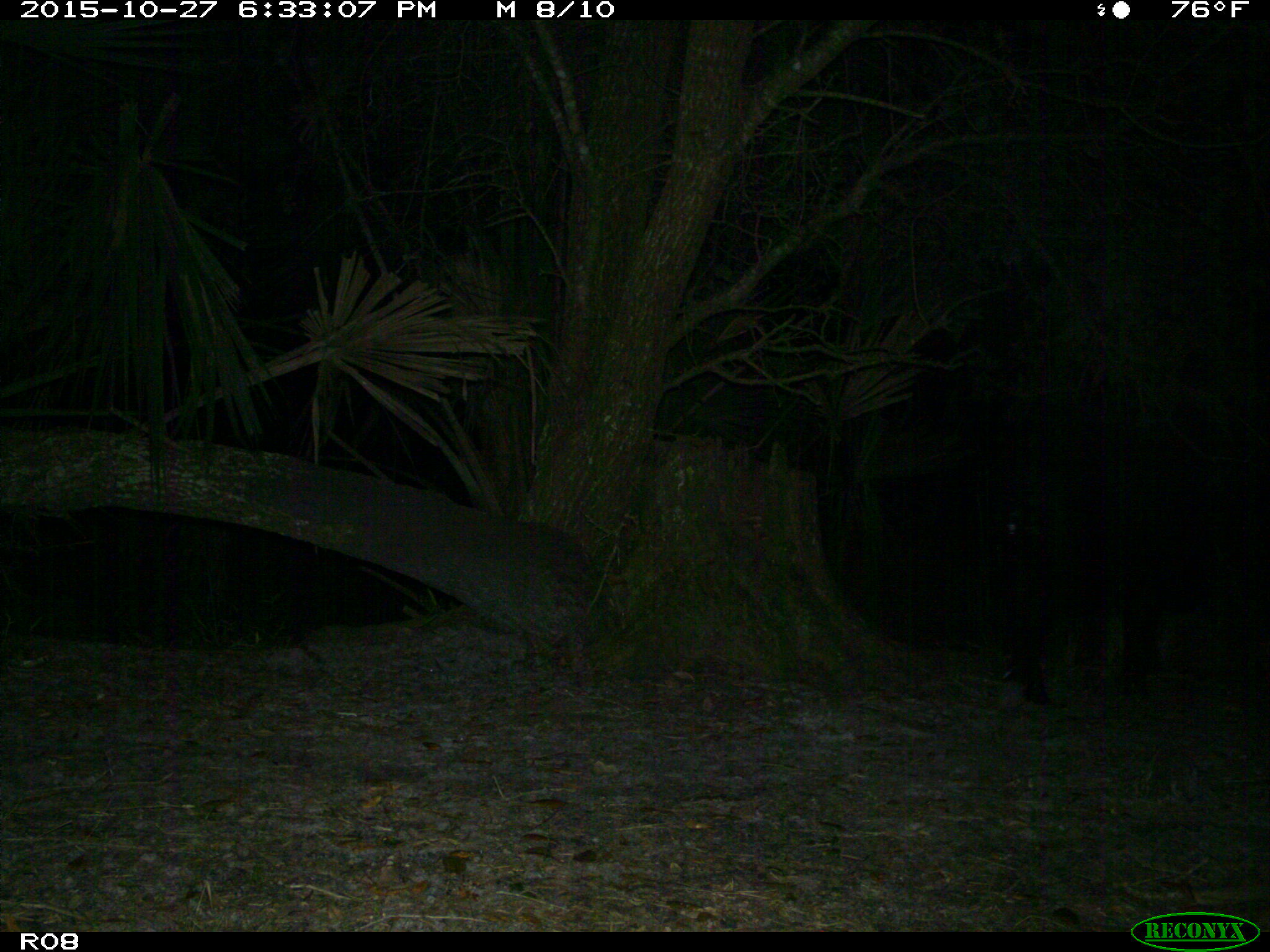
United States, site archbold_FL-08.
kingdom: Animalia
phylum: Chordata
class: Mammalia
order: Artiodactyla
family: Suidae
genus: Sus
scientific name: Sus scrofa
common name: wild boar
Sus scrofa (wild boar).